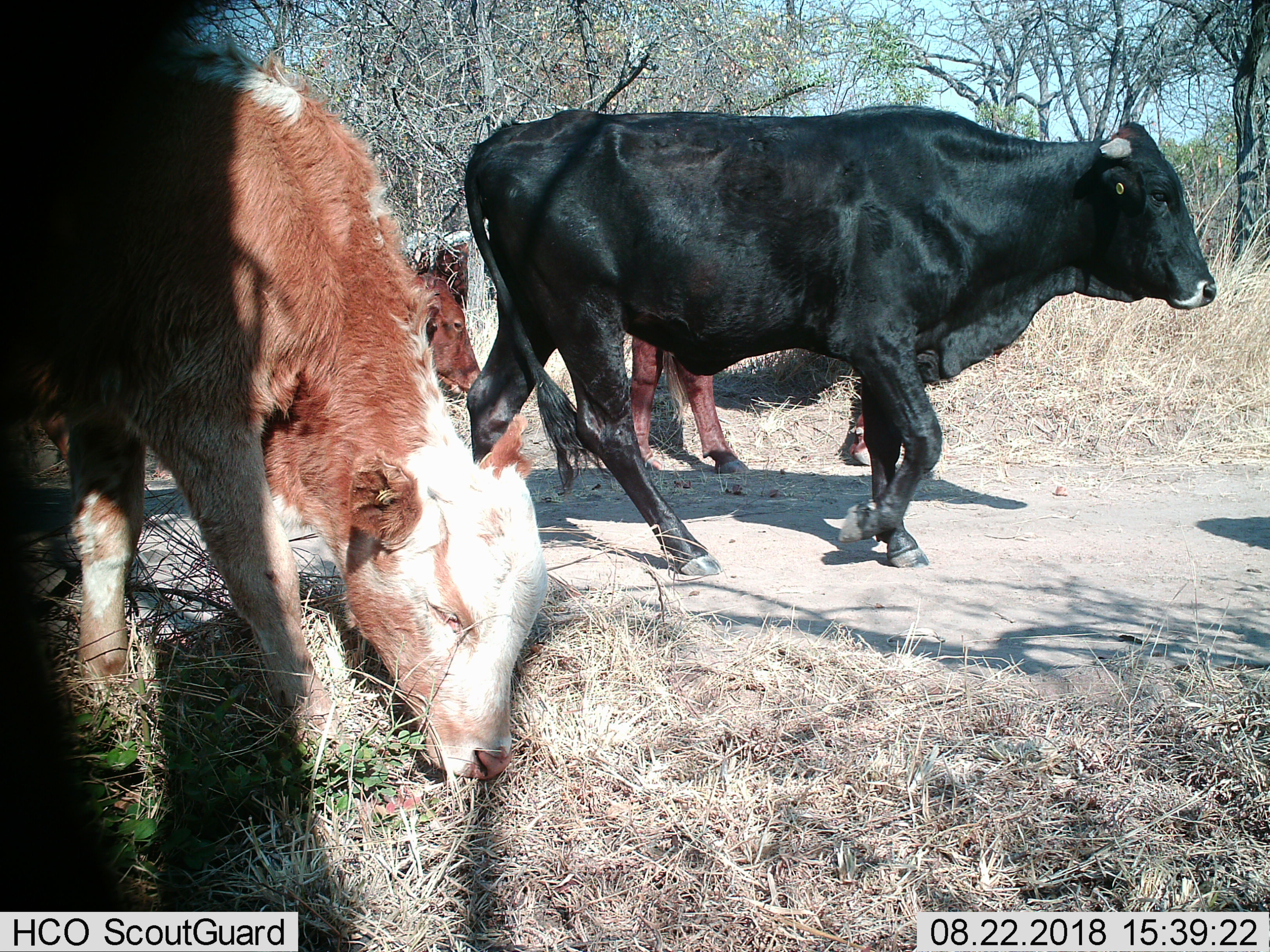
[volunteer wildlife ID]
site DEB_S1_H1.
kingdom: Animalia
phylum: Chordata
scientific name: Vertebrata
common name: domestic animal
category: domesticanimal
Domesticanimal (domestic animal) (Vertebrata), count 5. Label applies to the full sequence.